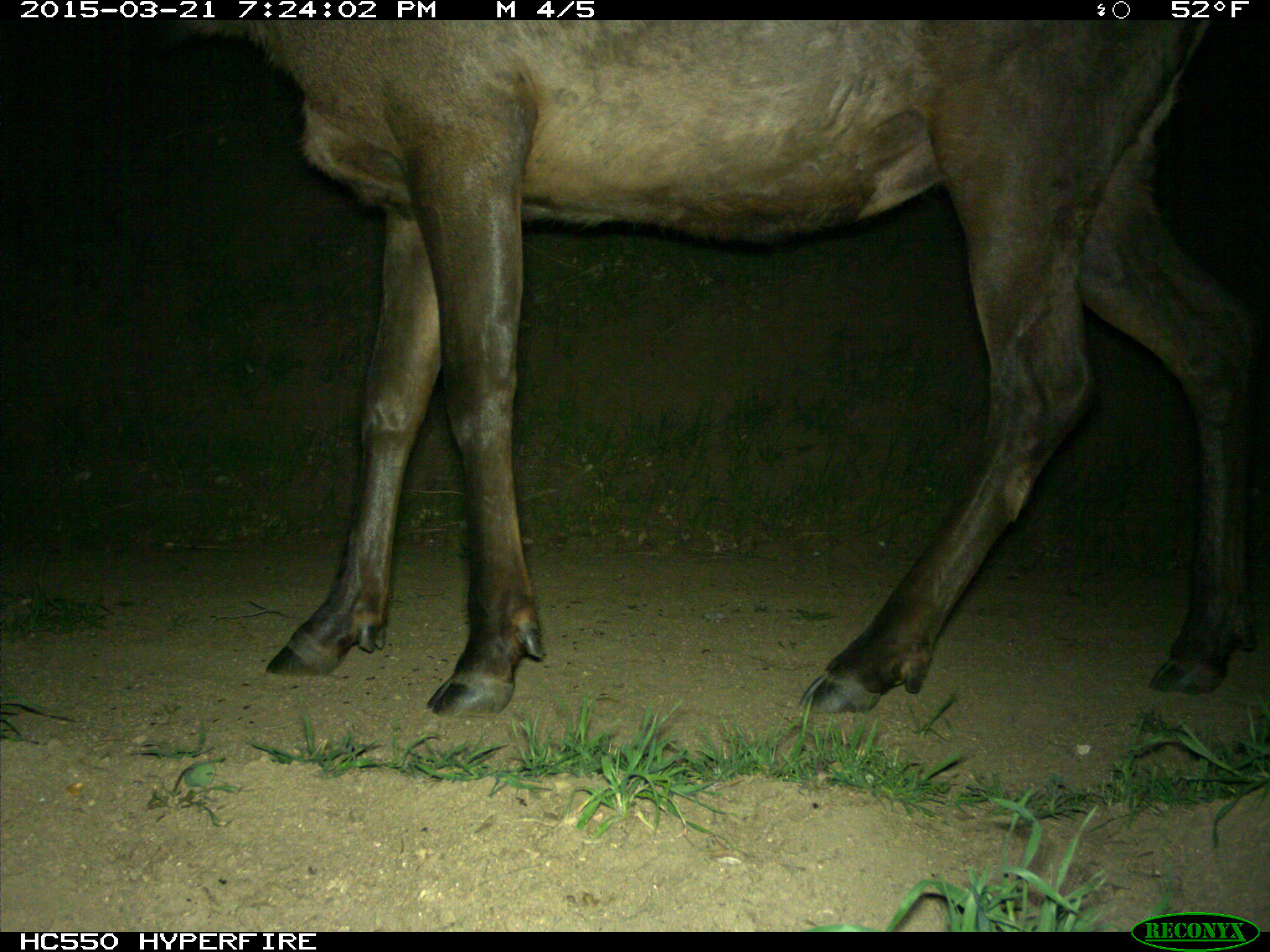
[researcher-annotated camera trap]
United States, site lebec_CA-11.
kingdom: Animalia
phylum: Chordata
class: Mammalia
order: Artiodactyla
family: Cervidae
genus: Cervus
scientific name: Cervus canadensis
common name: elk